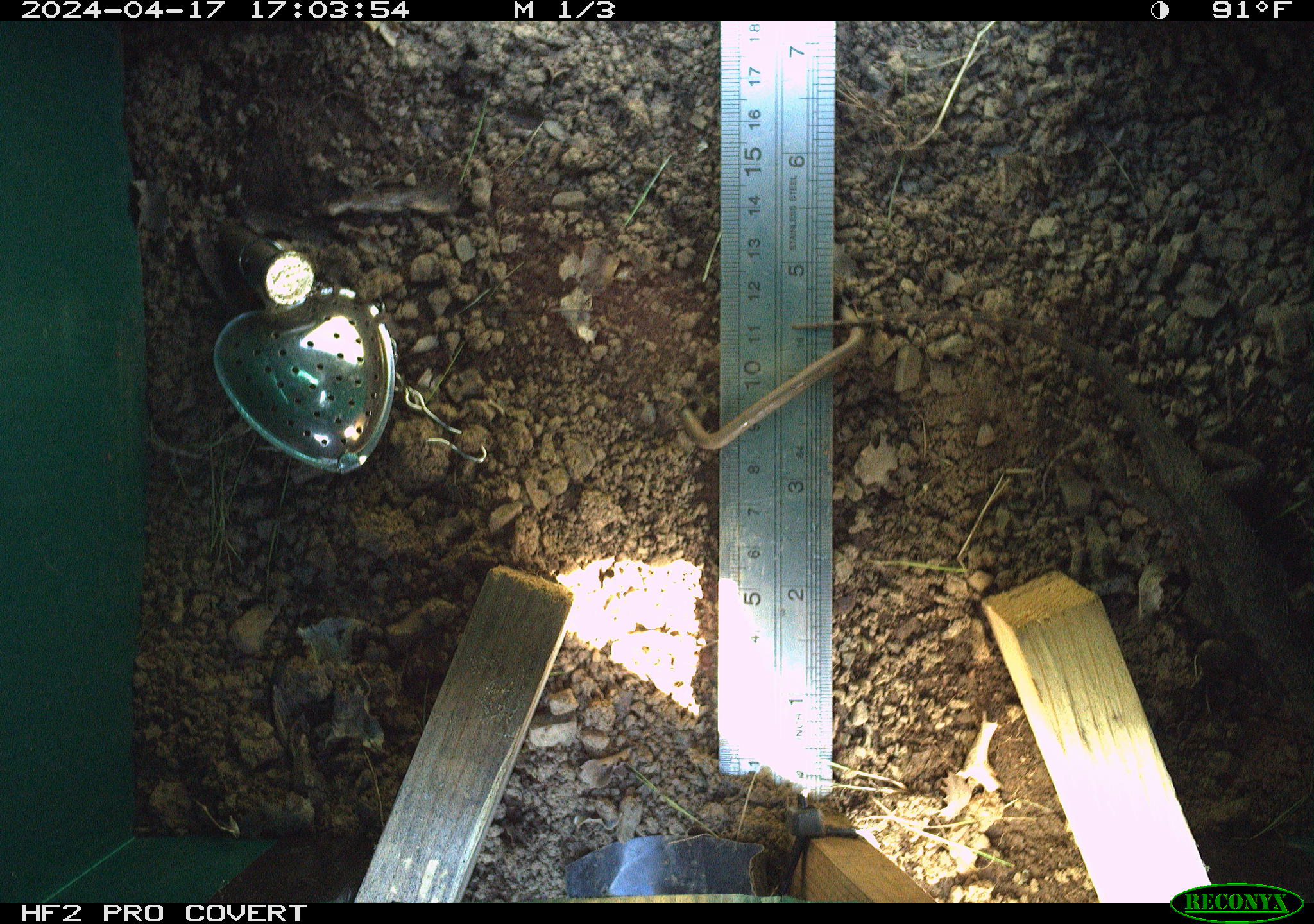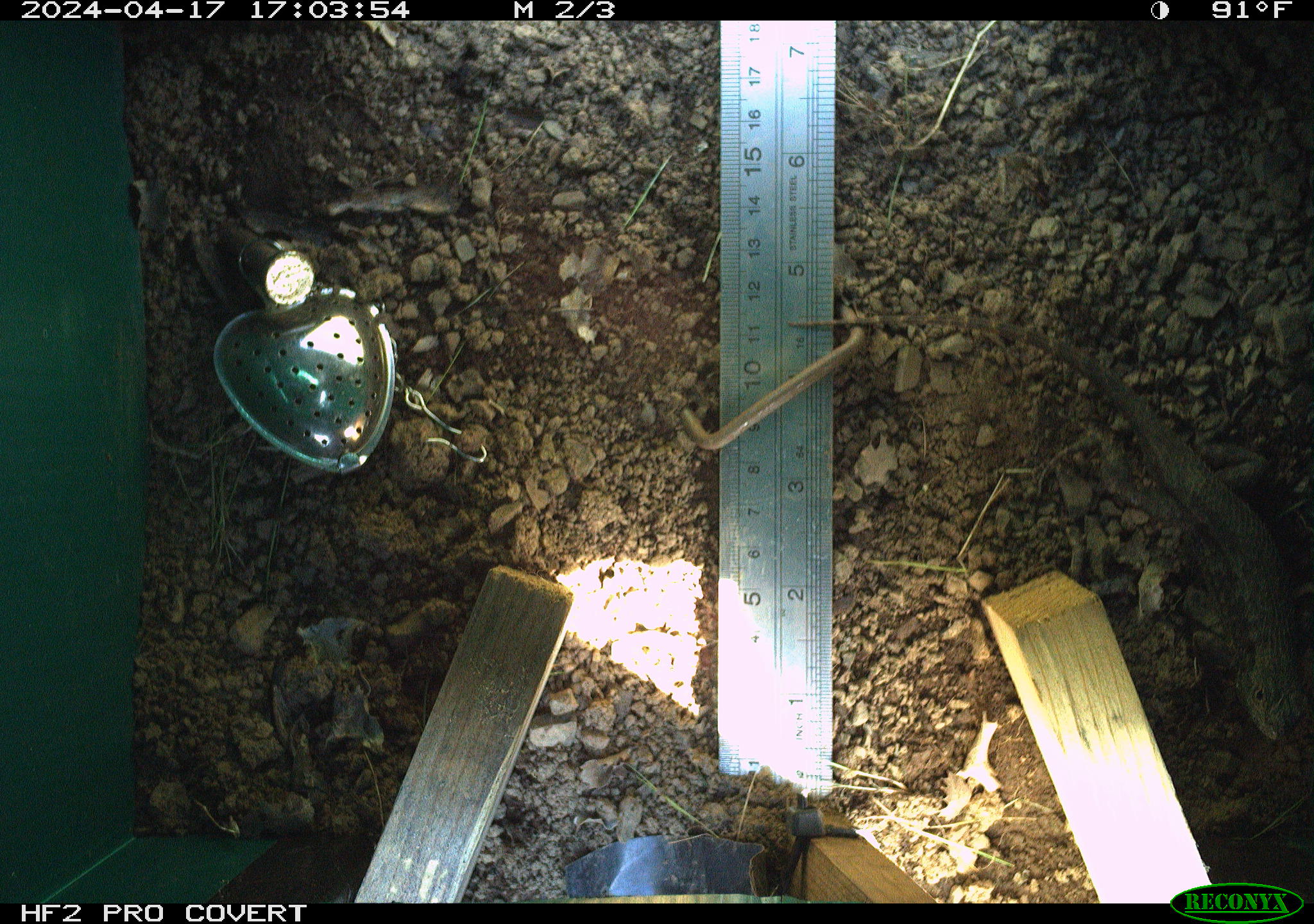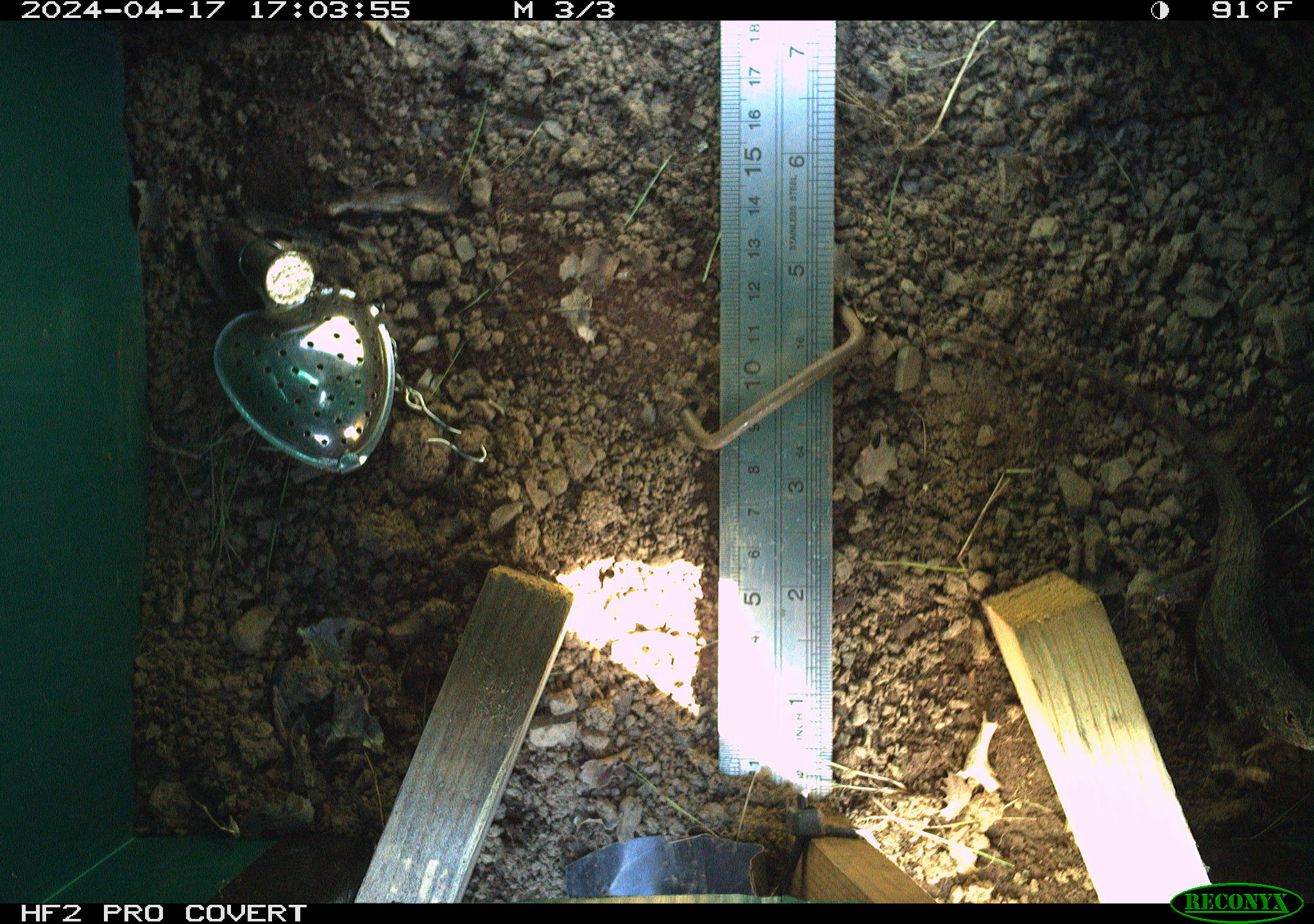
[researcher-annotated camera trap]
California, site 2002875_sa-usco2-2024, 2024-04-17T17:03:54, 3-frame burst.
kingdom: Animalia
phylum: Chordata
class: Reptilia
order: Squamata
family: Phrynosomatidae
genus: Sceloporus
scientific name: Sceloporus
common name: spiny lizards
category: sceloporus species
Sceloporus species (spiny lizards) (Sceloporus).